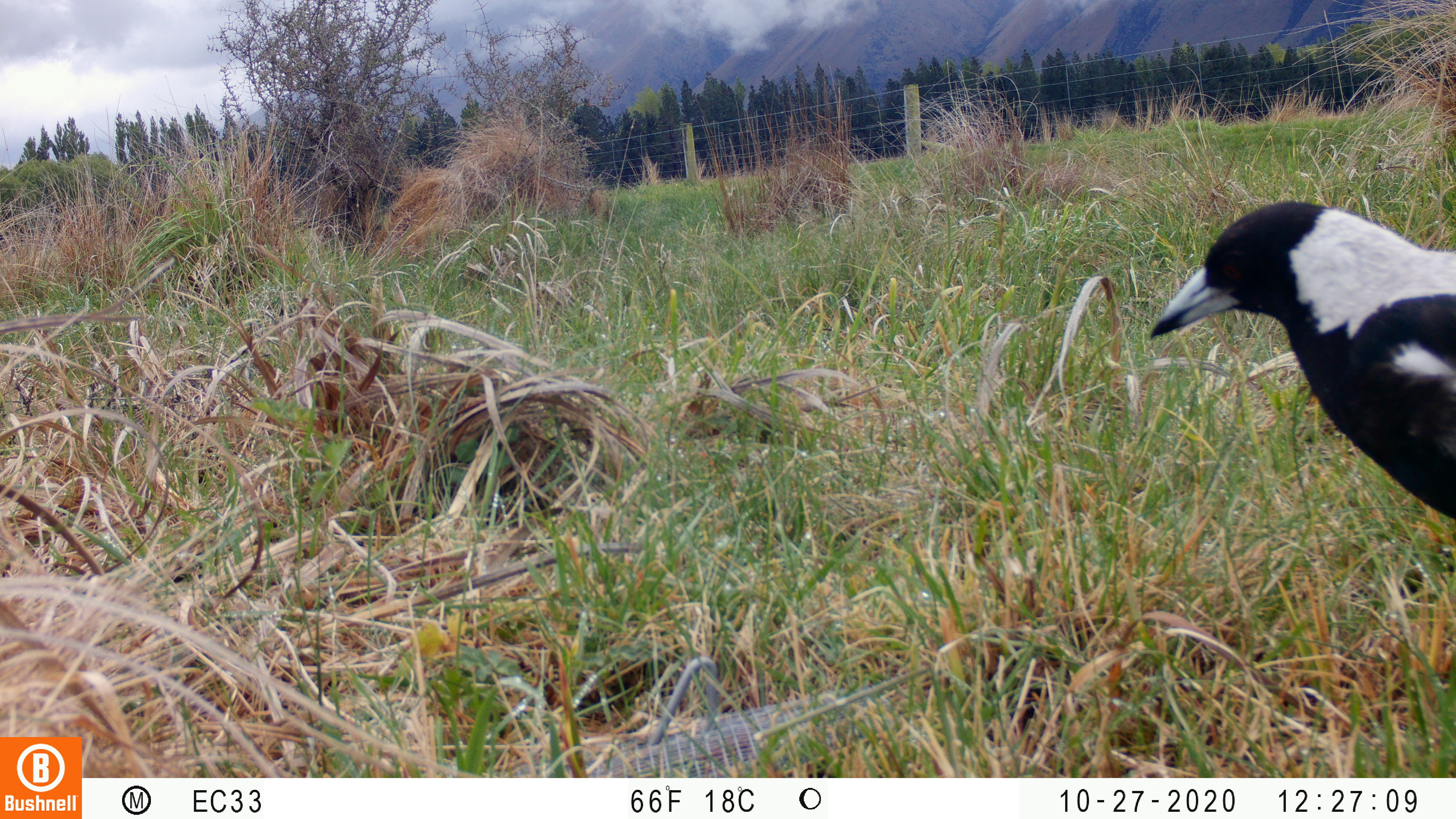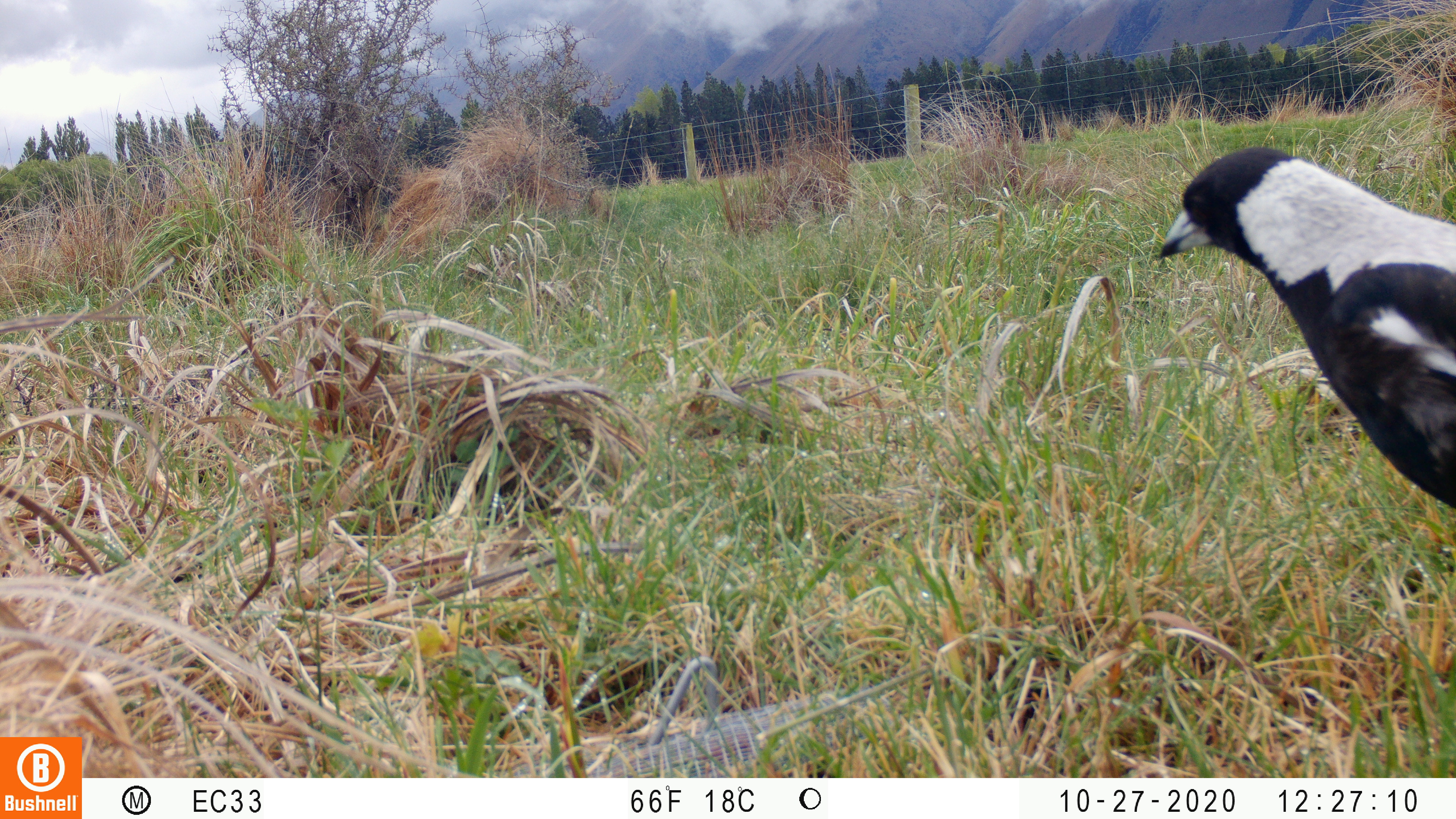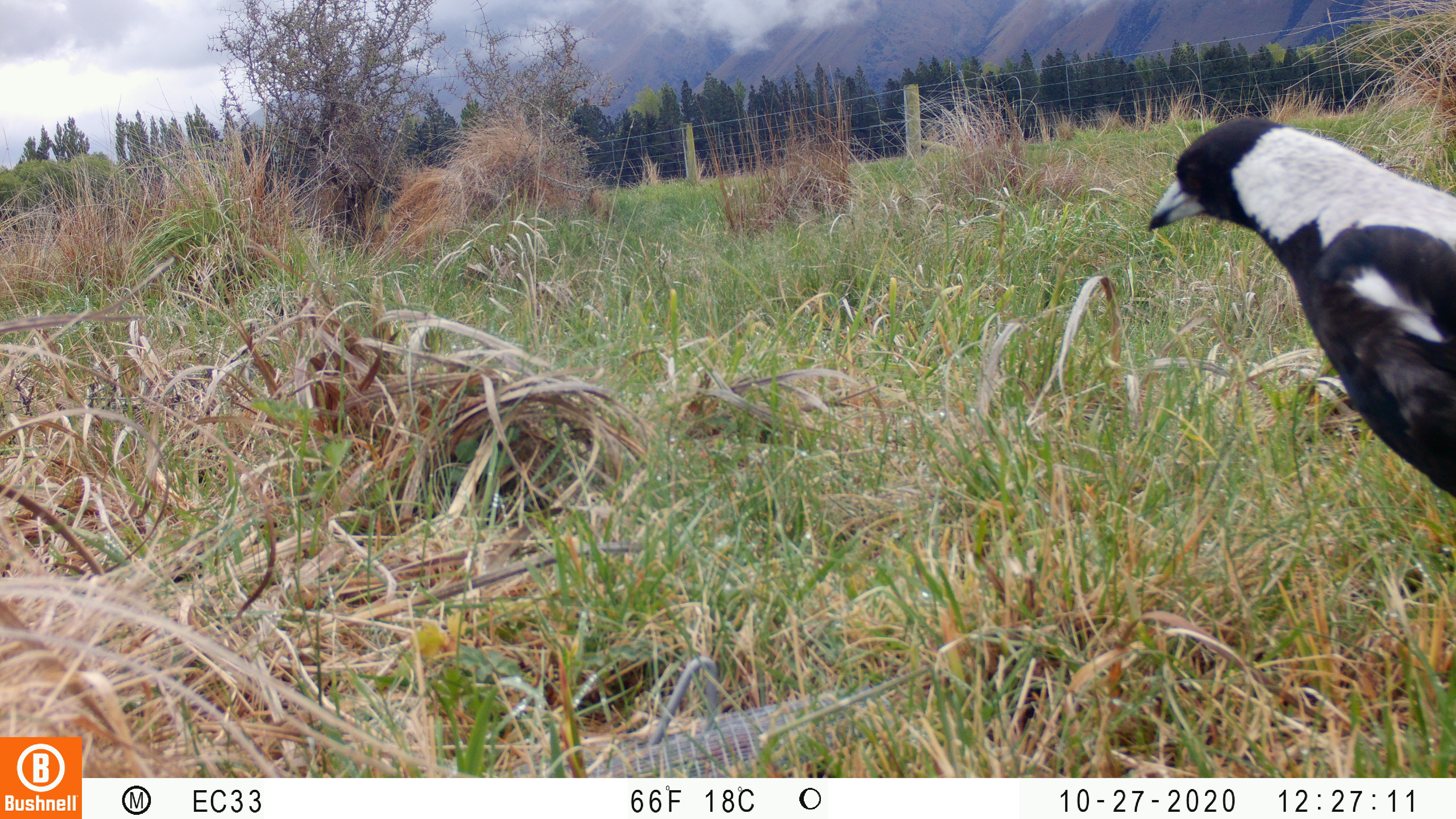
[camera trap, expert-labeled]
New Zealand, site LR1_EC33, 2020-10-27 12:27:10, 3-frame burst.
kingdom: Animalia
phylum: Chordata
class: Aves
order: Passeriformes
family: Artamidae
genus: Gymnorhina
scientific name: Gymnorhina tibicen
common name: australian magpie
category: magpie